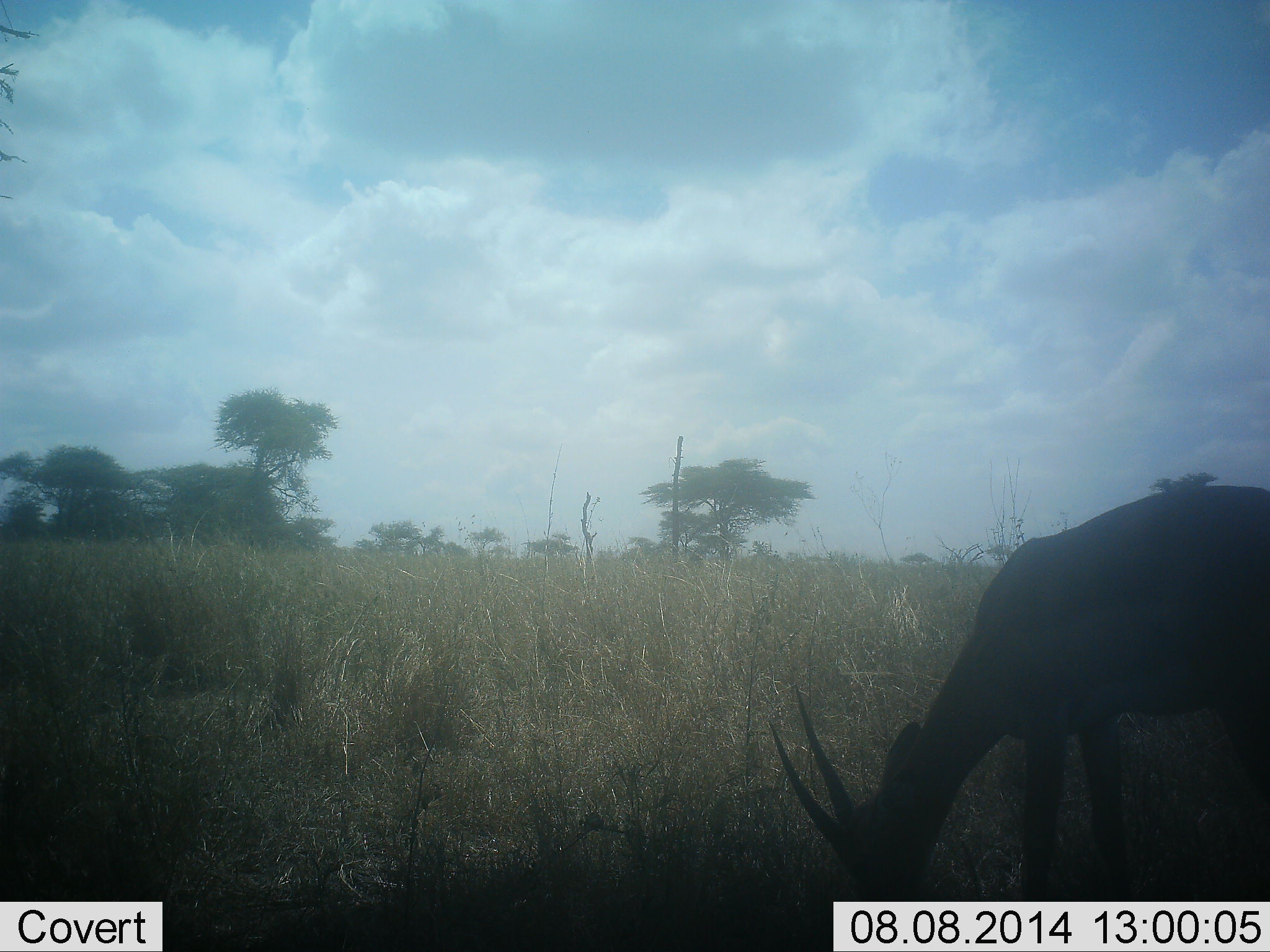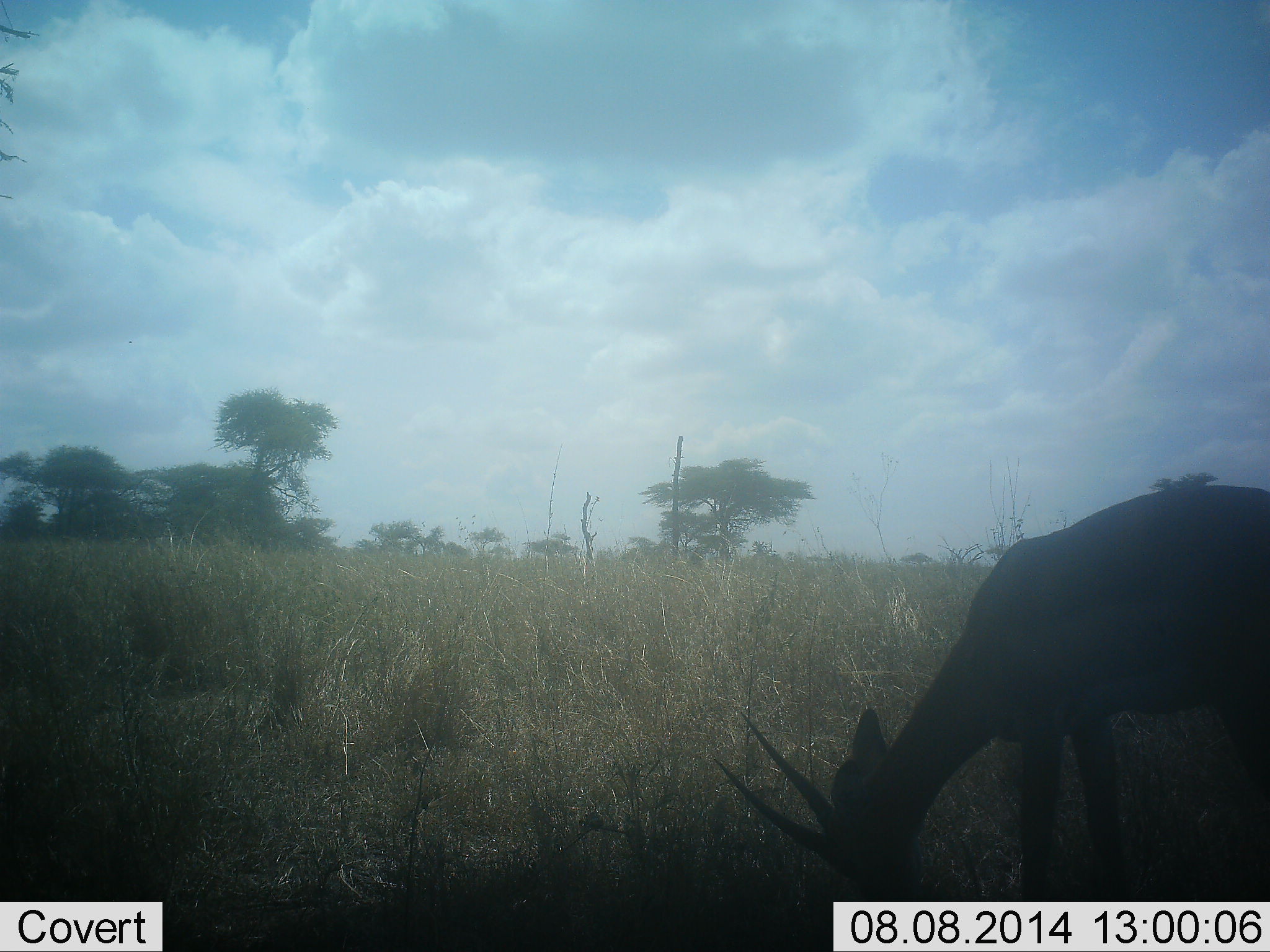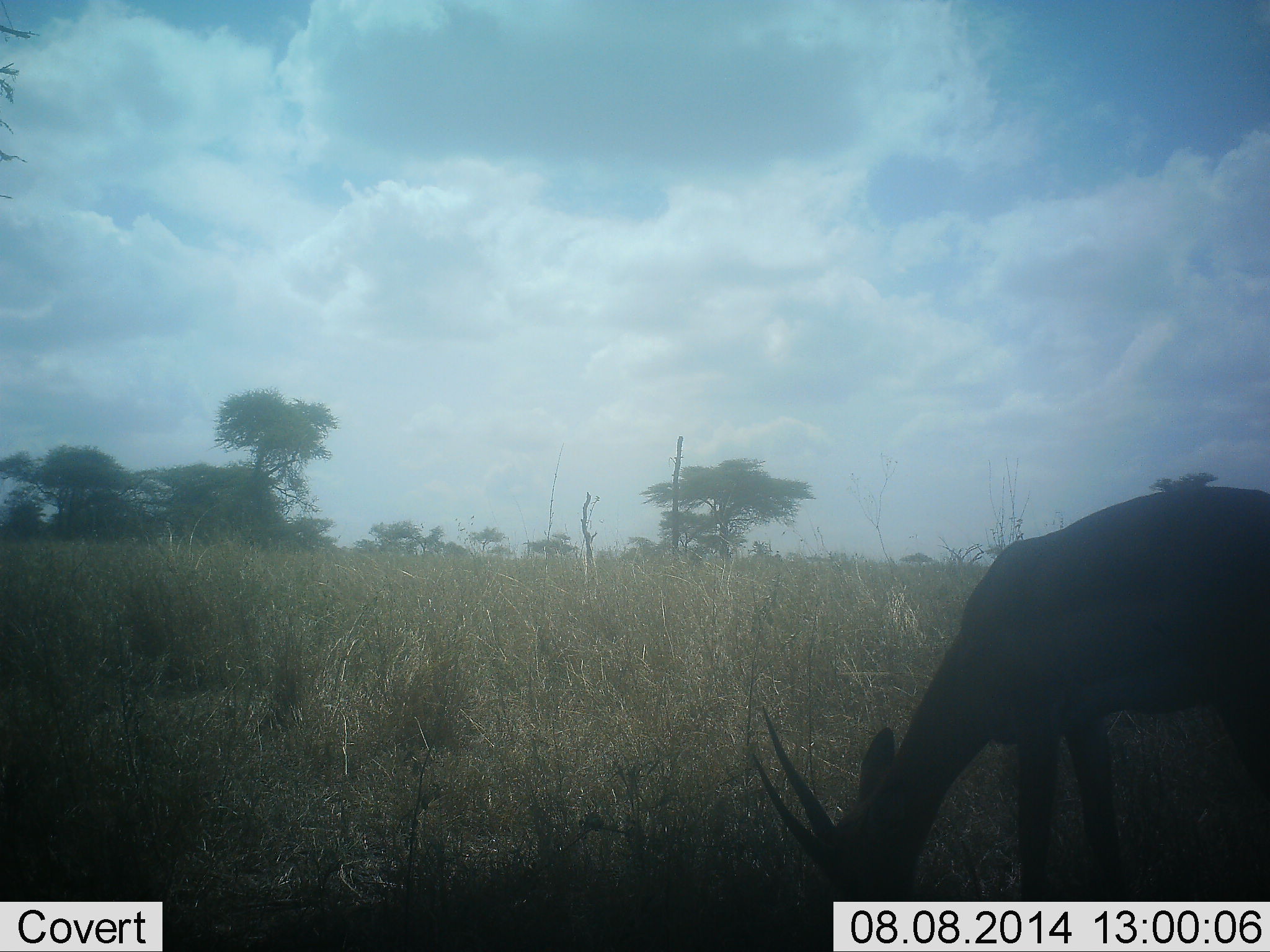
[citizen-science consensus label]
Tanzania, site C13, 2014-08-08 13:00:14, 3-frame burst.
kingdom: Animalia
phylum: Chordata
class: Mammalia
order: Artiodactyla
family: Bovidae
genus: Nanger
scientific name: Nanger granti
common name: grant's gazelle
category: gazellegrants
Gazellegrants (grant's gazelle) (Nanger granti), count 1. Behavior (volunteer vote fractions): standing 10%, resting 0%, moving 0%, interacting 0%. Young present (vote fraction): 0%. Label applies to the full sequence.